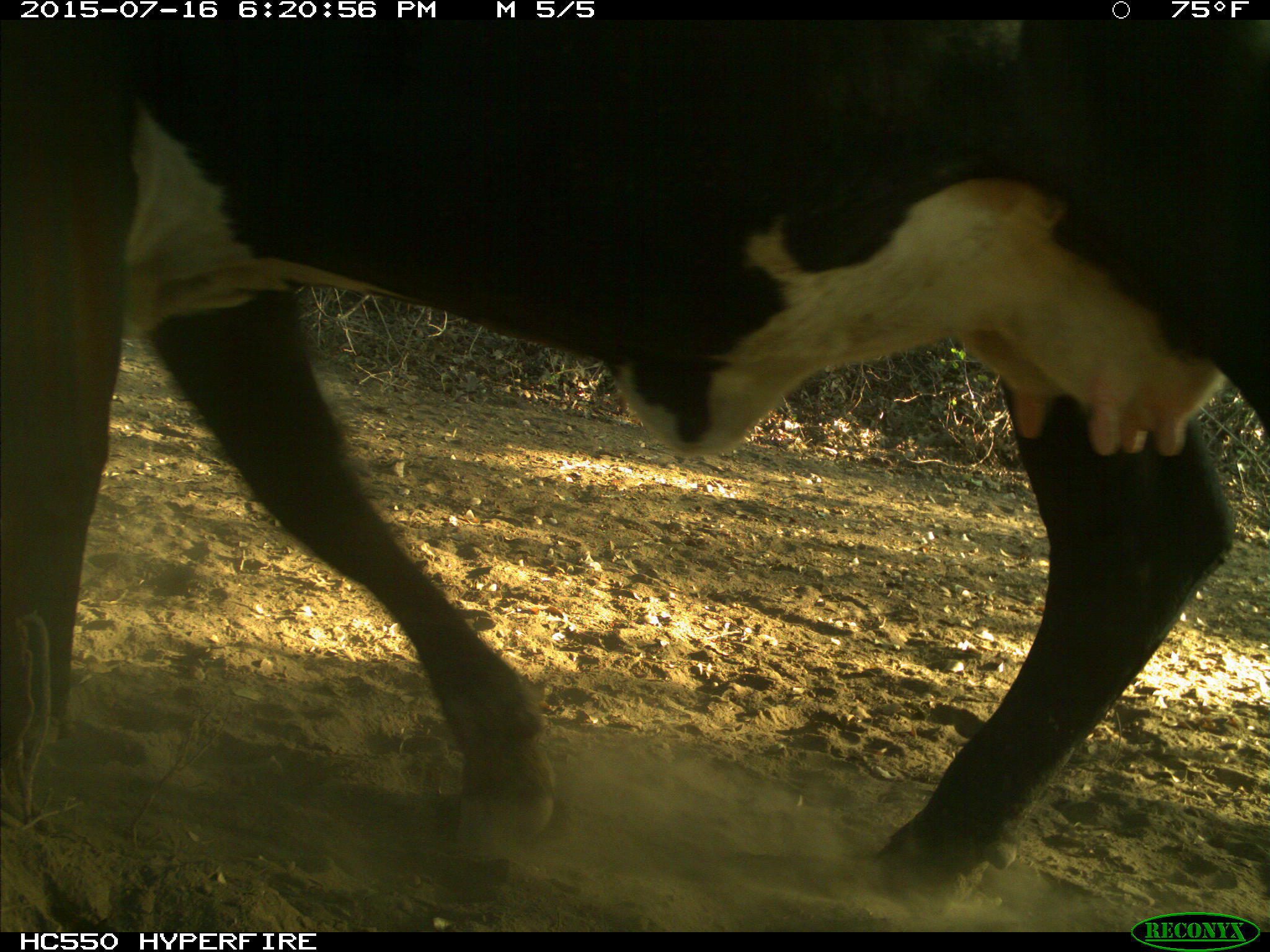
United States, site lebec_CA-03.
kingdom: Animalia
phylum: Chordata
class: Mammalia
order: Artiodactyla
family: Bovidae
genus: Bos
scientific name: Bos taurus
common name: domestic cow